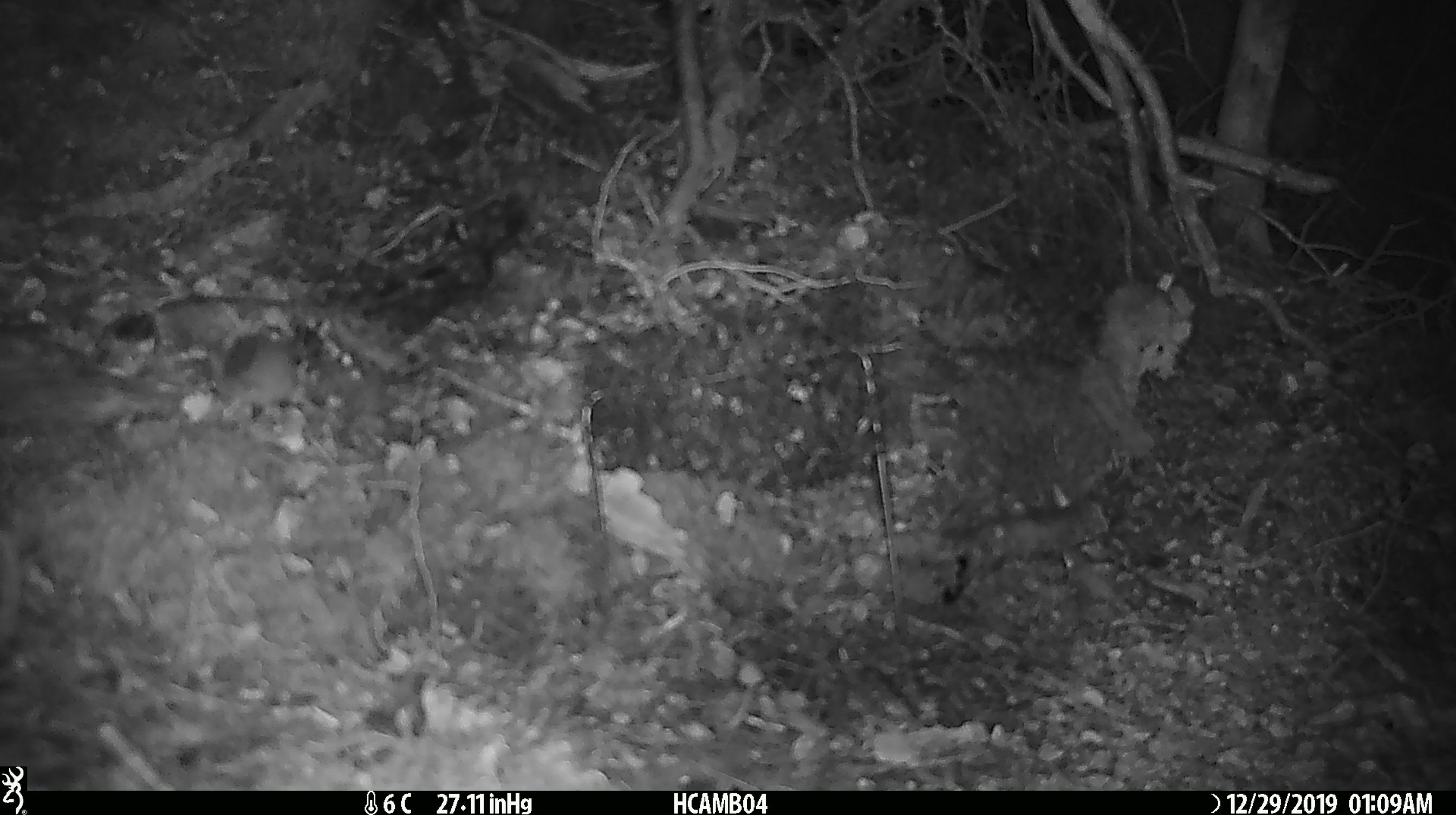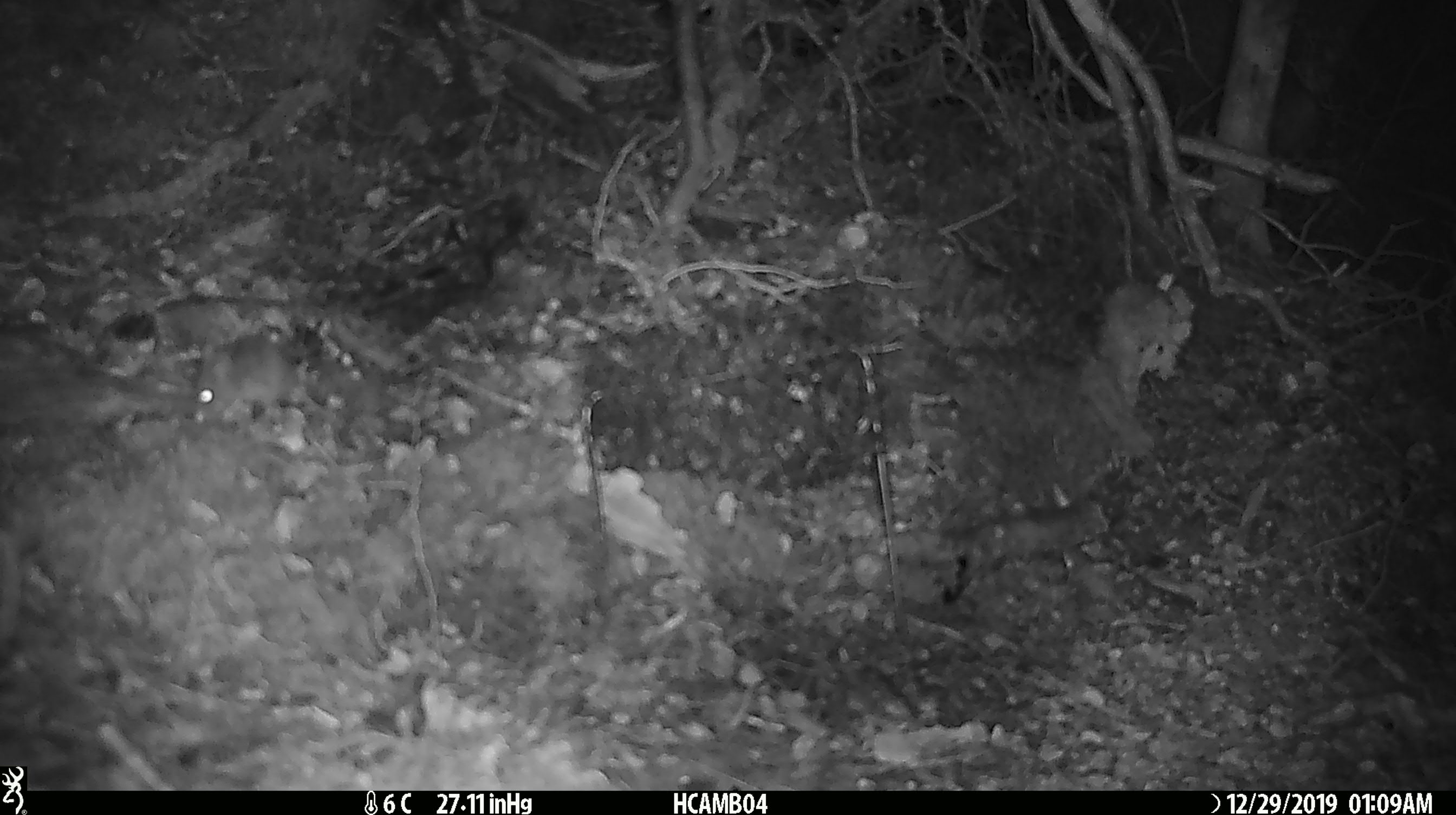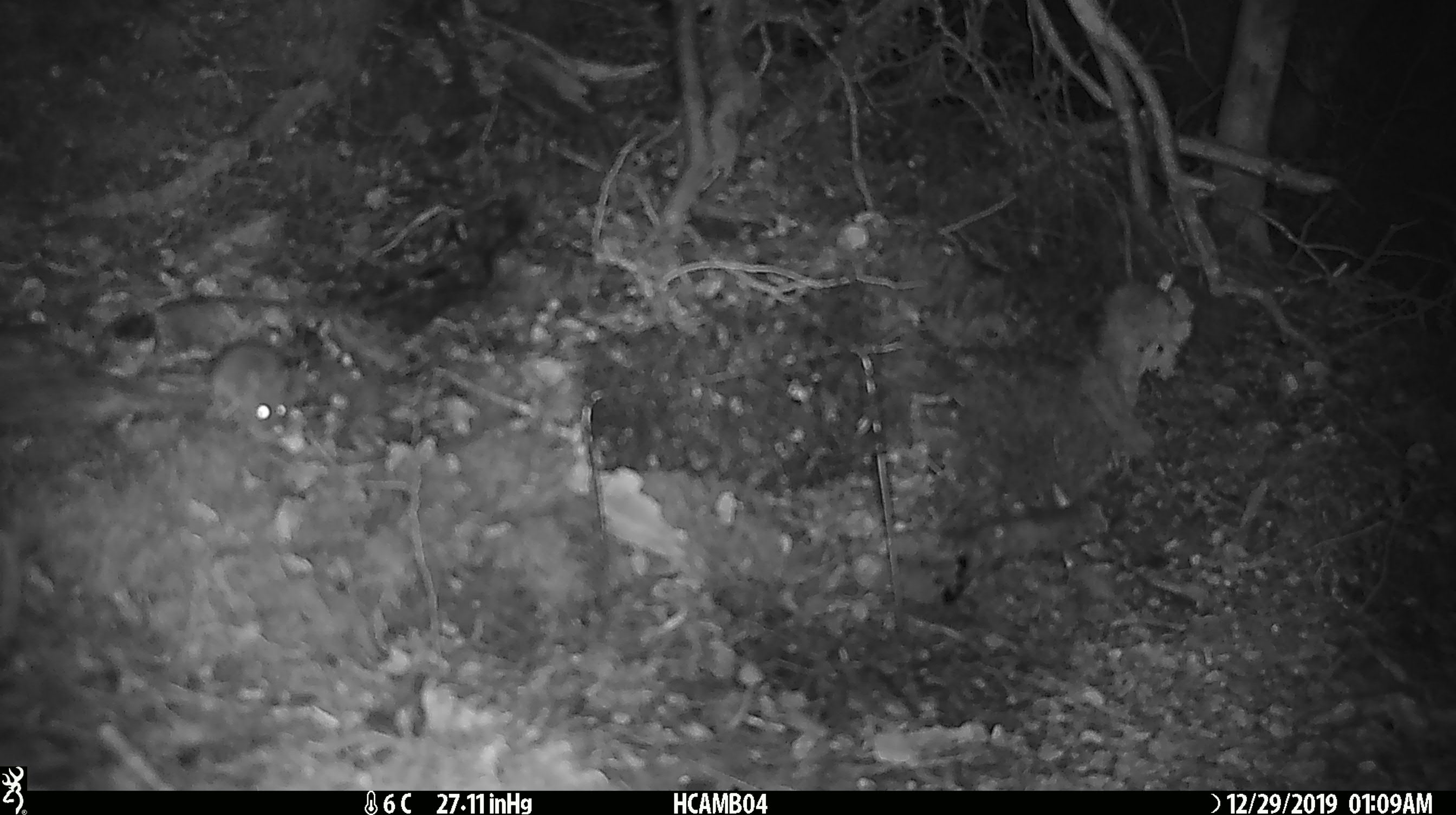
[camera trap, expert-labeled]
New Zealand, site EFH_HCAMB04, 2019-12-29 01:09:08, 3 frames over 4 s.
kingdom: Animalia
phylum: Chordata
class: Mammalia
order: Rodentia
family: Muridae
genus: Mus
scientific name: Mus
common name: mouse